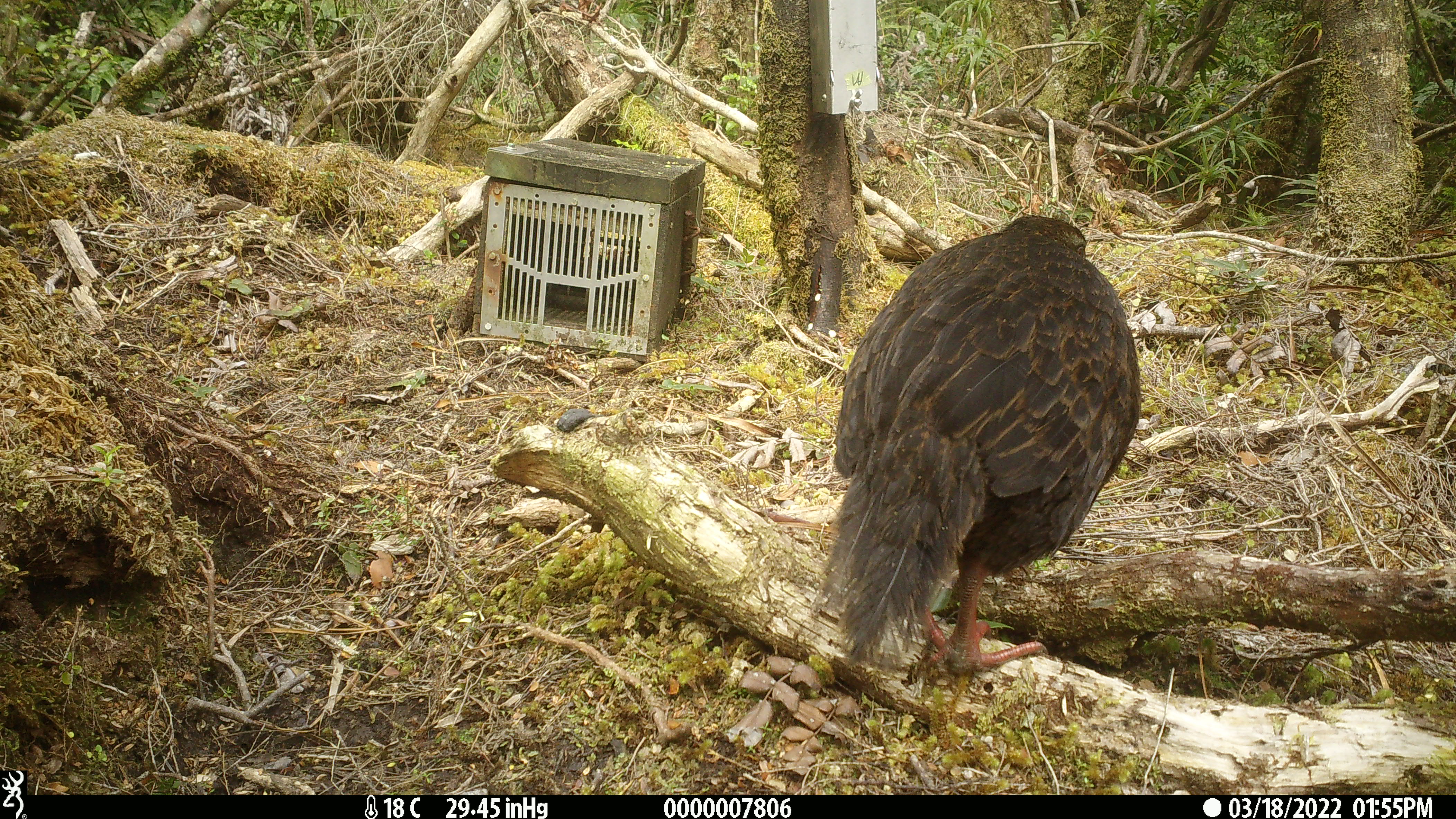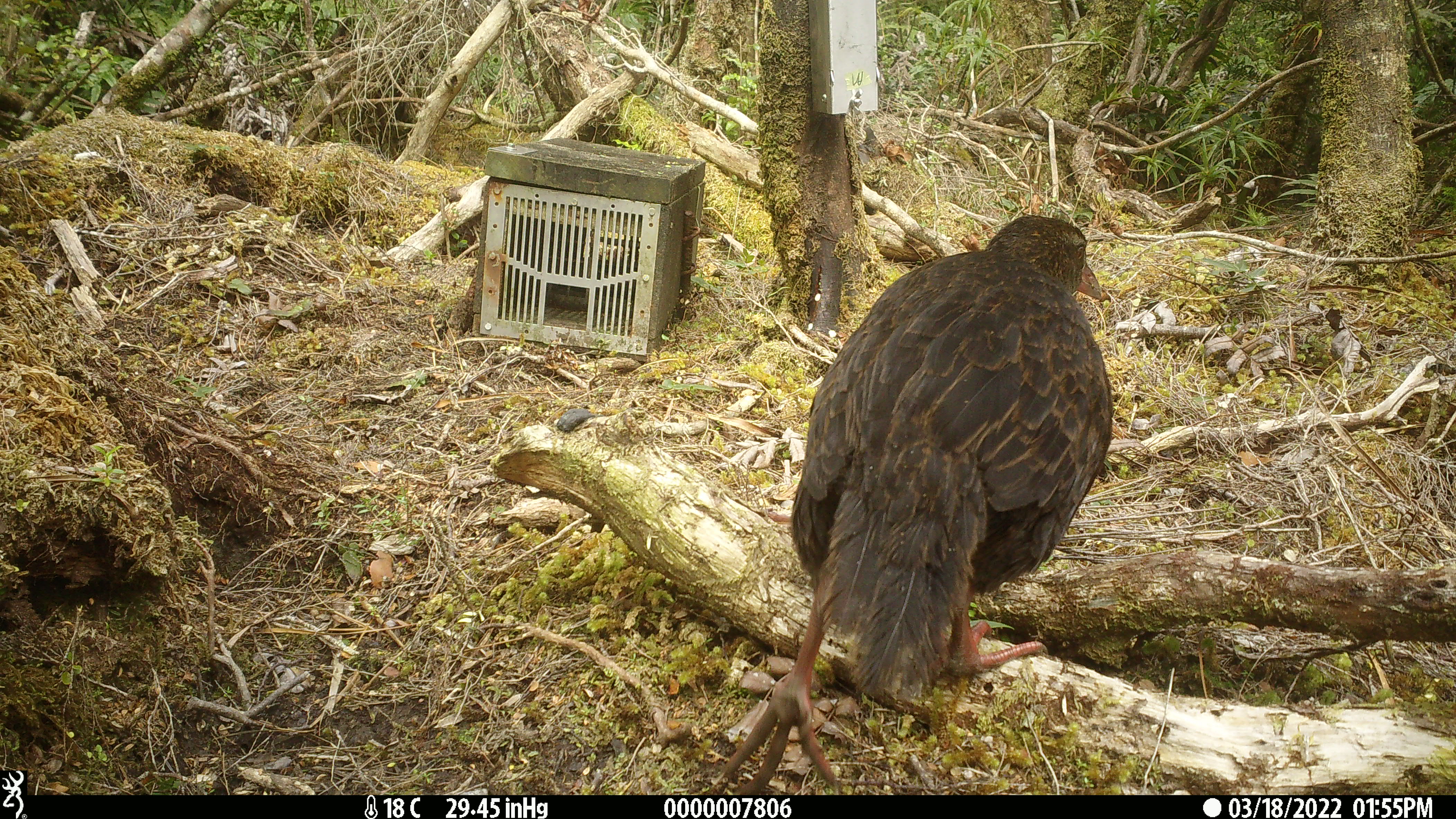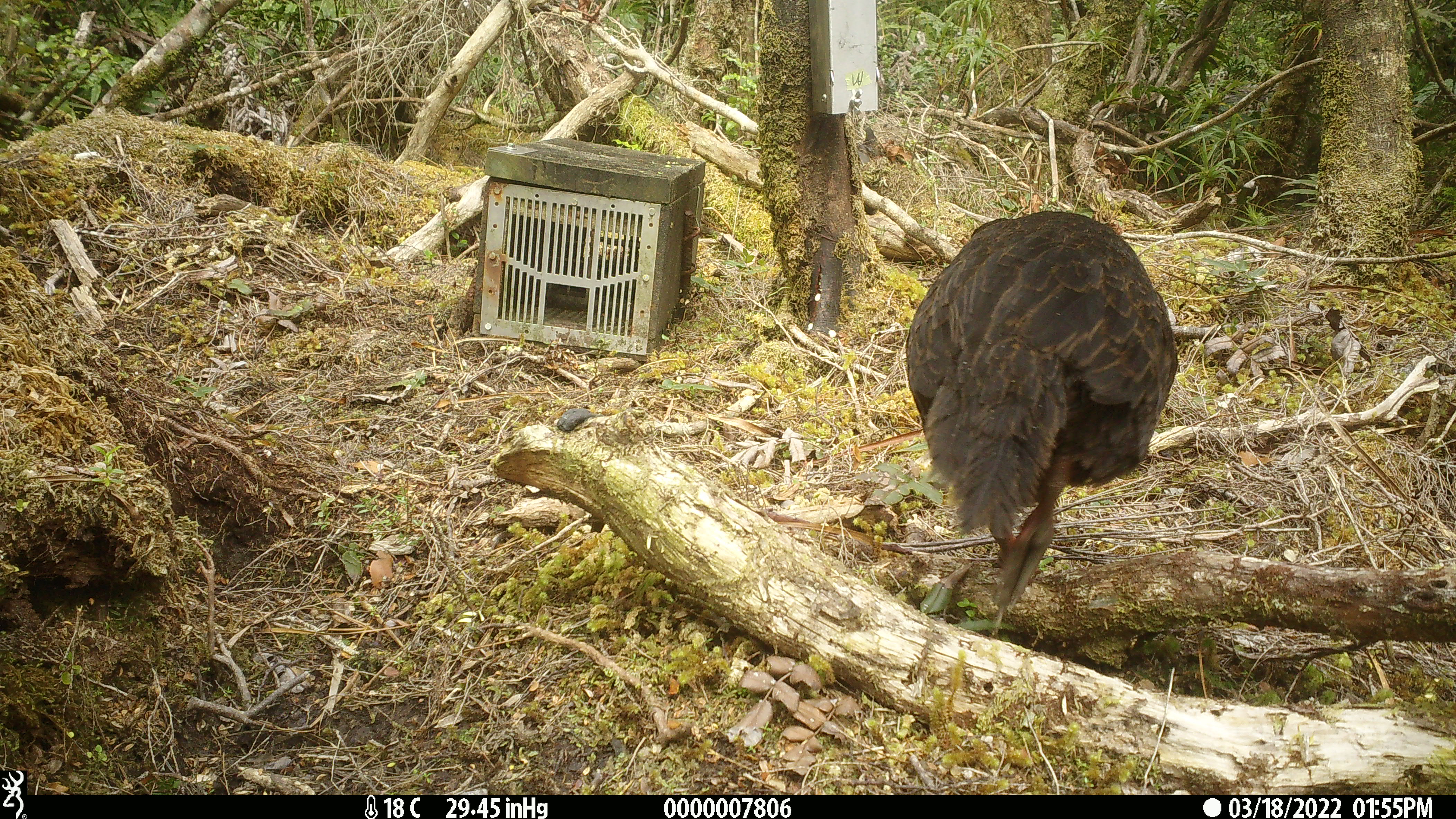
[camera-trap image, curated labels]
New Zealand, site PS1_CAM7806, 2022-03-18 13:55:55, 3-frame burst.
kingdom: Animalia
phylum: Chordata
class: Aves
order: Gruiformes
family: Rallidae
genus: Gallirallus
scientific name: Gallirallus australis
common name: weka